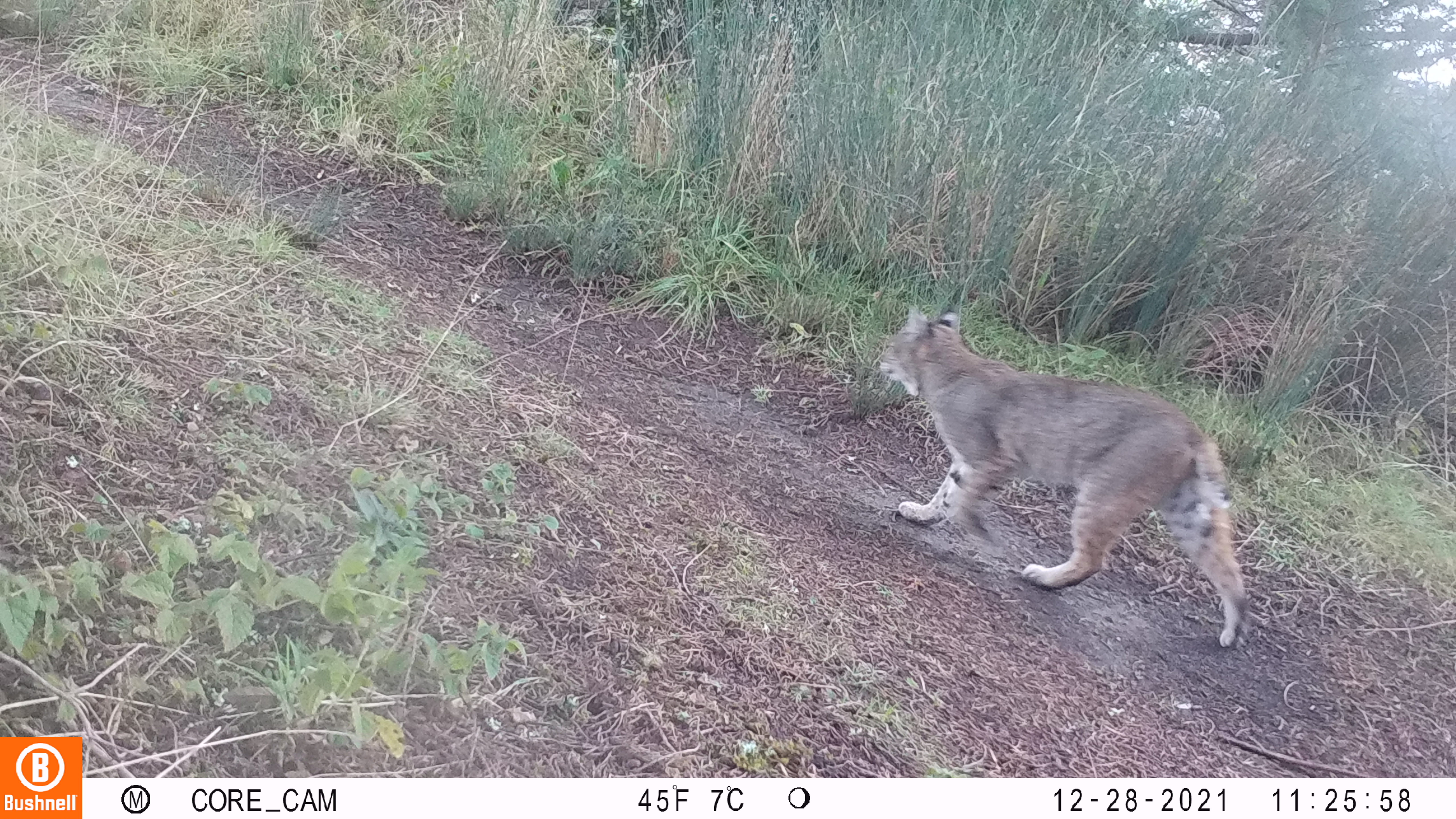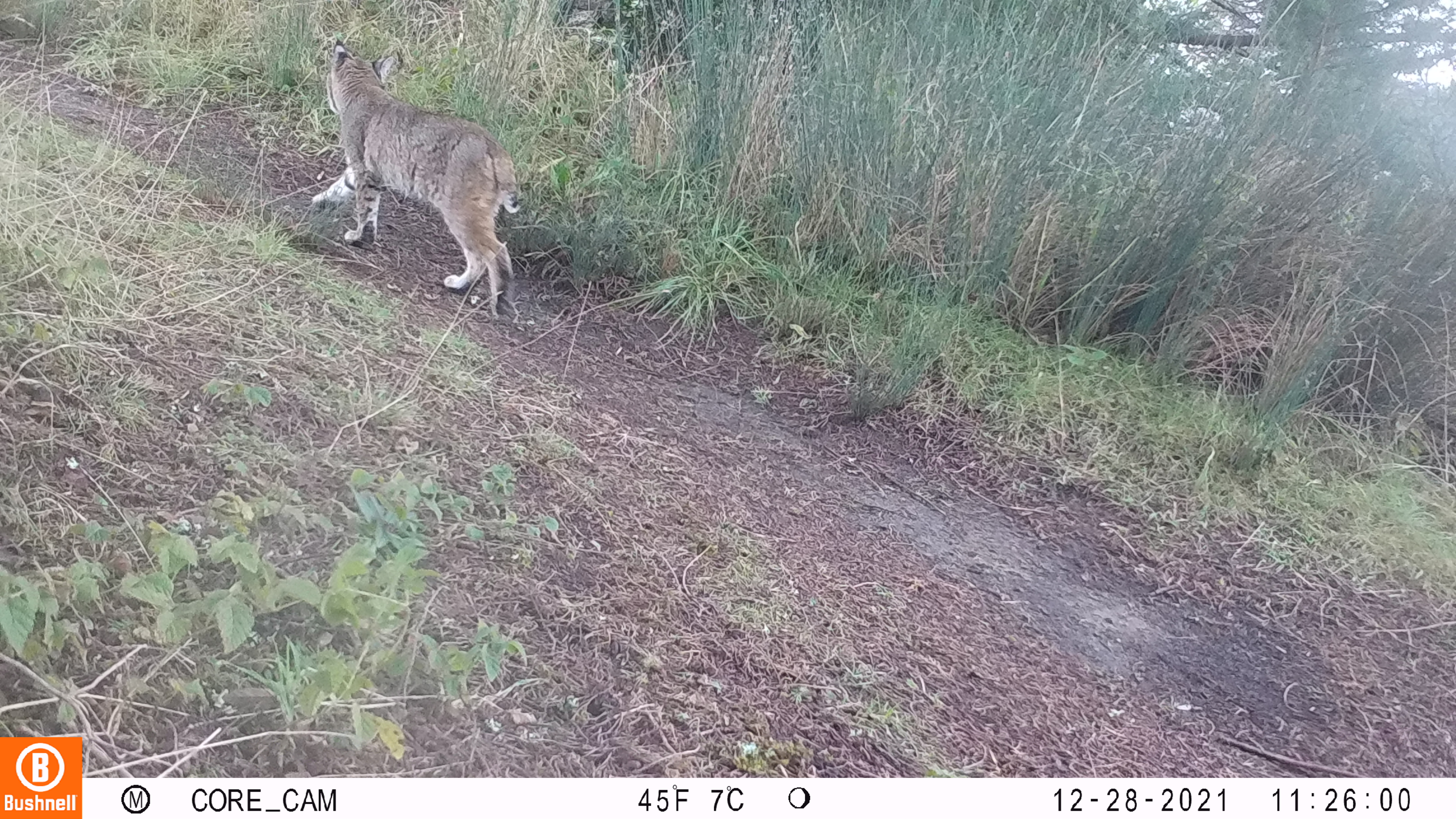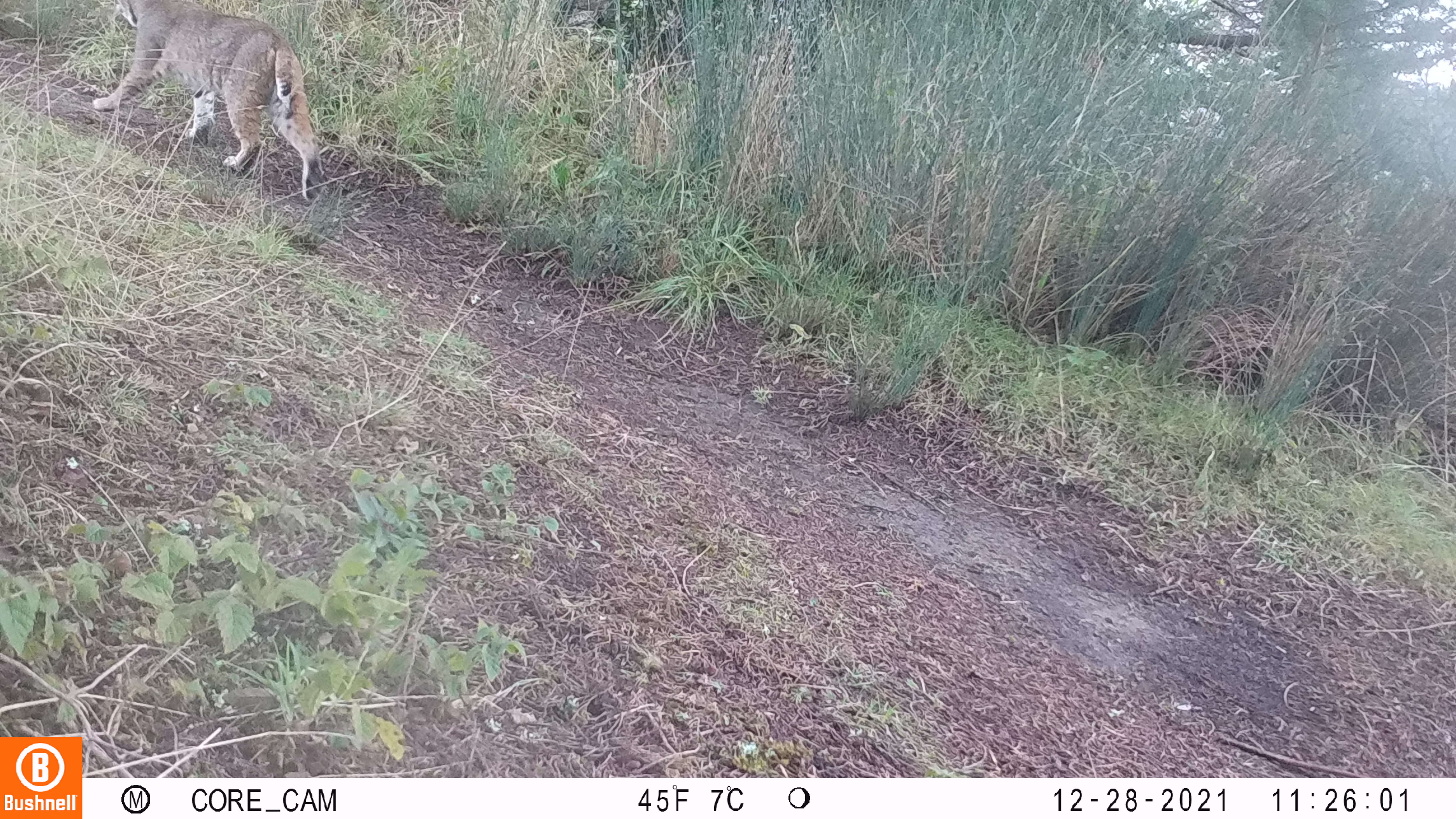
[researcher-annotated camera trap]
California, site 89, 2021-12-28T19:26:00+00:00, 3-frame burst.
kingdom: Animalia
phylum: Chordata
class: Mammalia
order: Carnivora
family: Felidae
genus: Lynx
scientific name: Lynx rufus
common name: bobcat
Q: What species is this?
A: Bobcat (Lynx rufus).